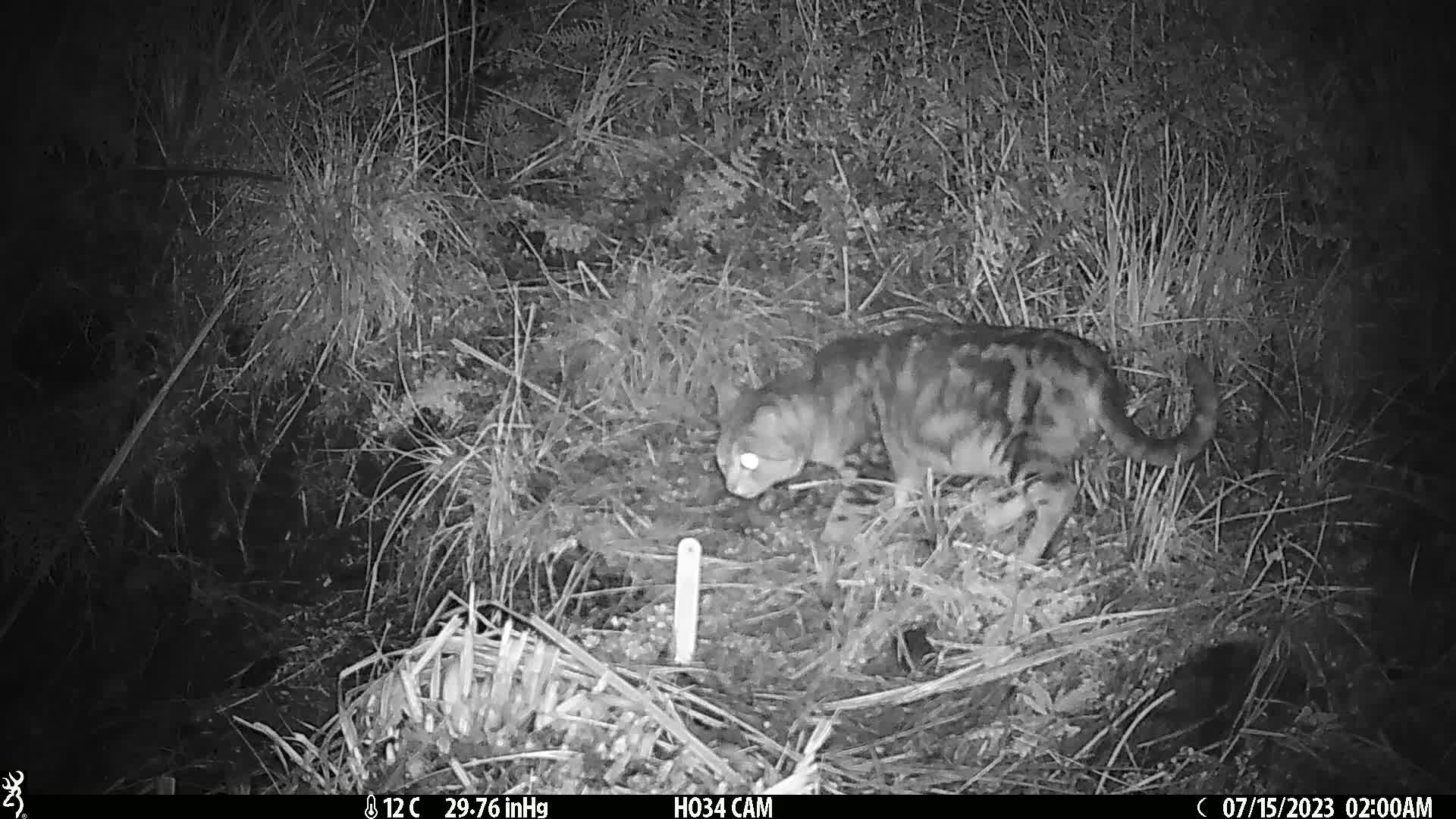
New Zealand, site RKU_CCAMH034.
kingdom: Animalia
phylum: Chordata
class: Mammalia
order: Carnivora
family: Felidae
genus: Felis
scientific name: Felis catus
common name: domestic cat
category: cat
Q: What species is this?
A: Cat (domestic cat) (Felis catus).